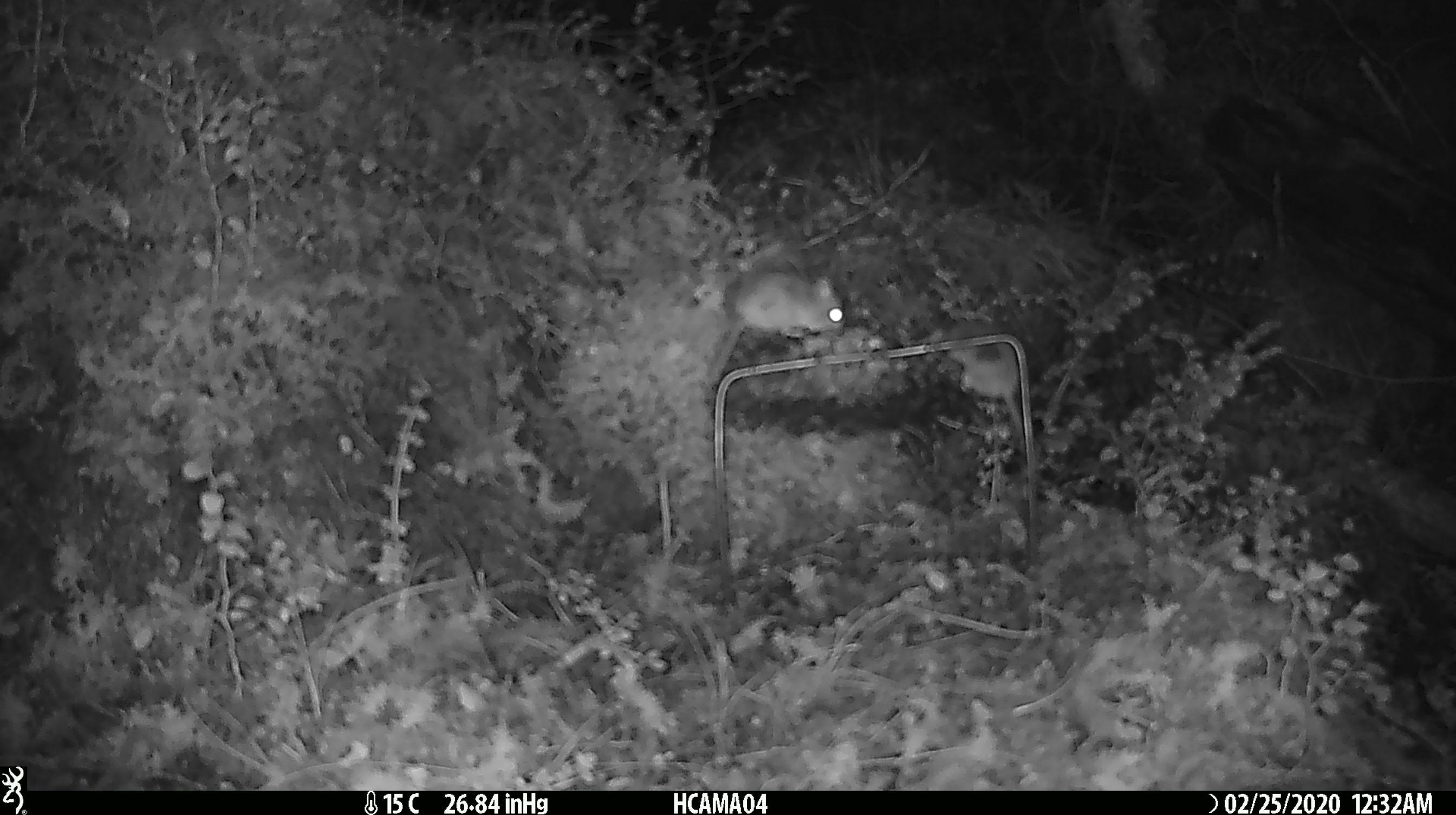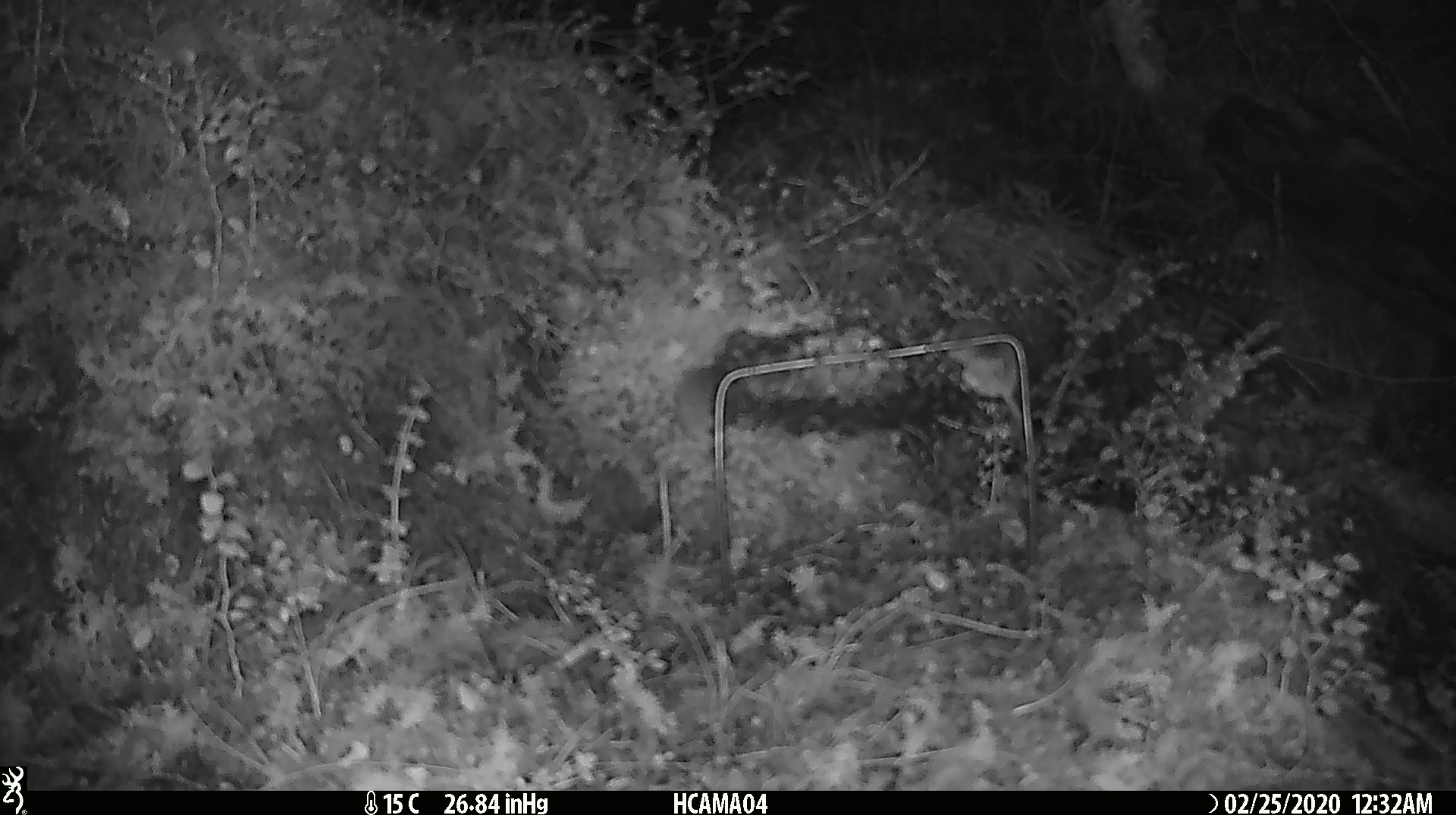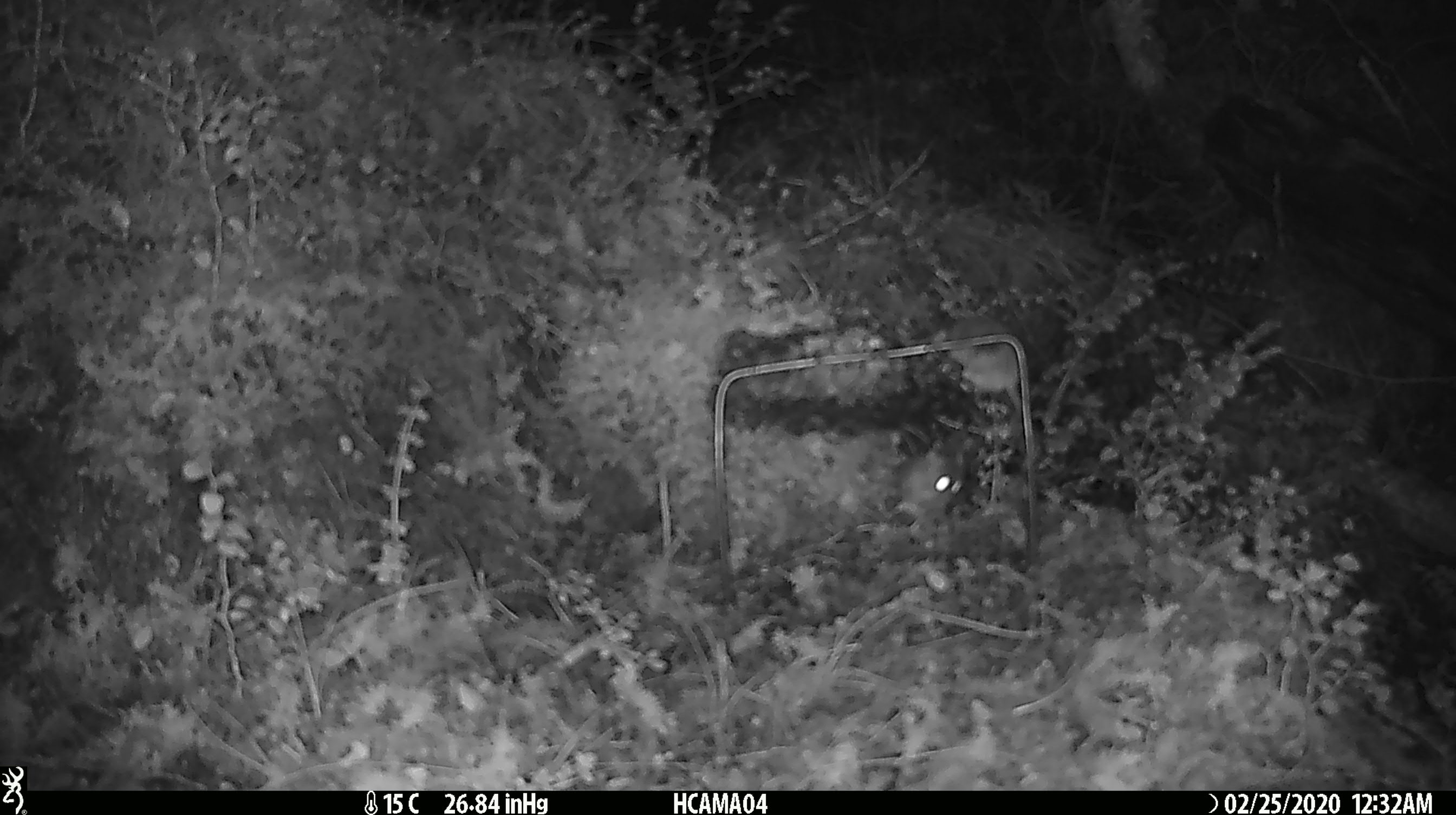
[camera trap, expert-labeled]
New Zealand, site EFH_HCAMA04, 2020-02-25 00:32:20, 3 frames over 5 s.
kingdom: Animalia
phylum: Chordata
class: Mammalia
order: Rodentia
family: Muridae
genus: Mus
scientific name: Mus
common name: mouse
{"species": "mouse (Mus)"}